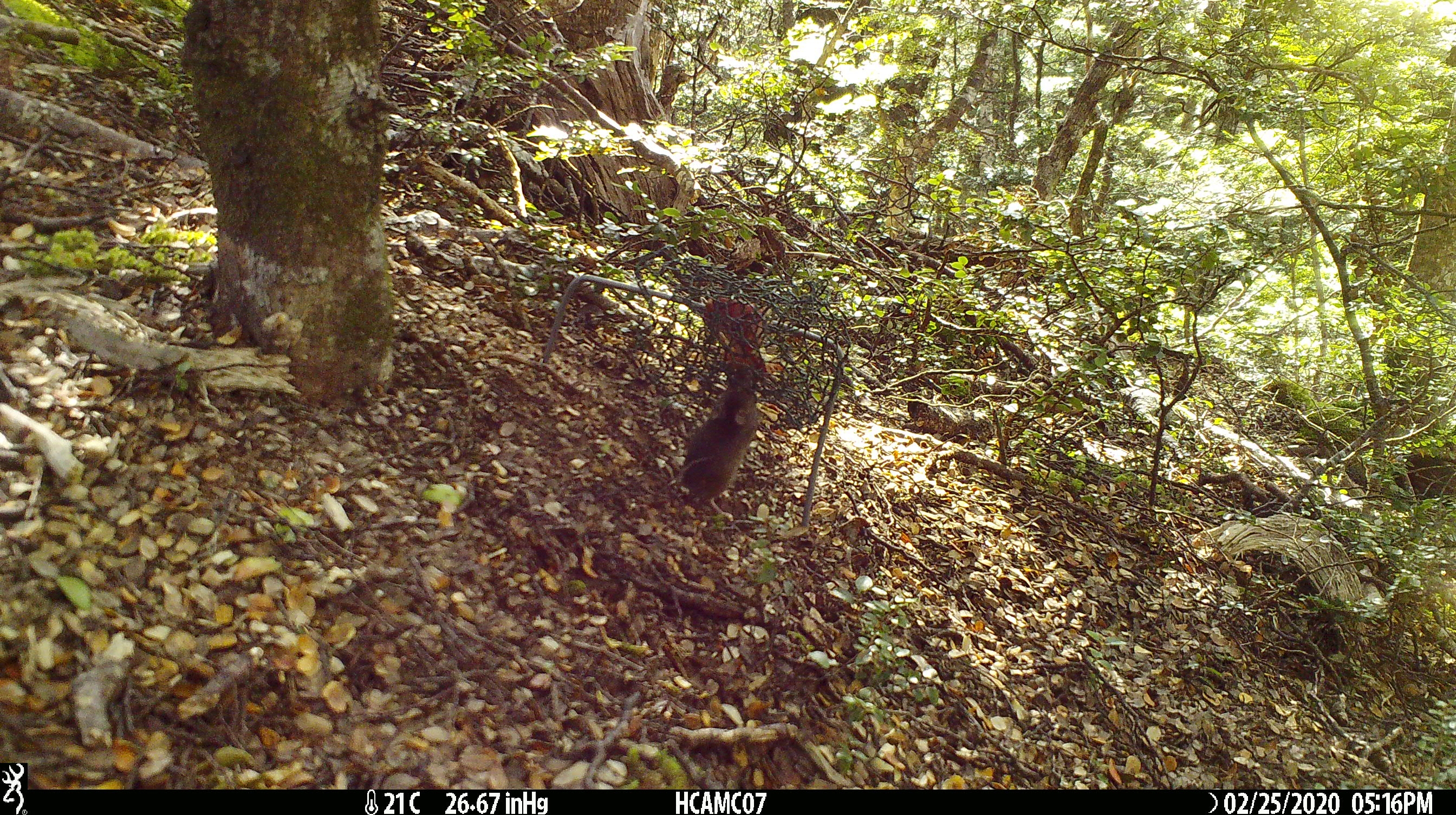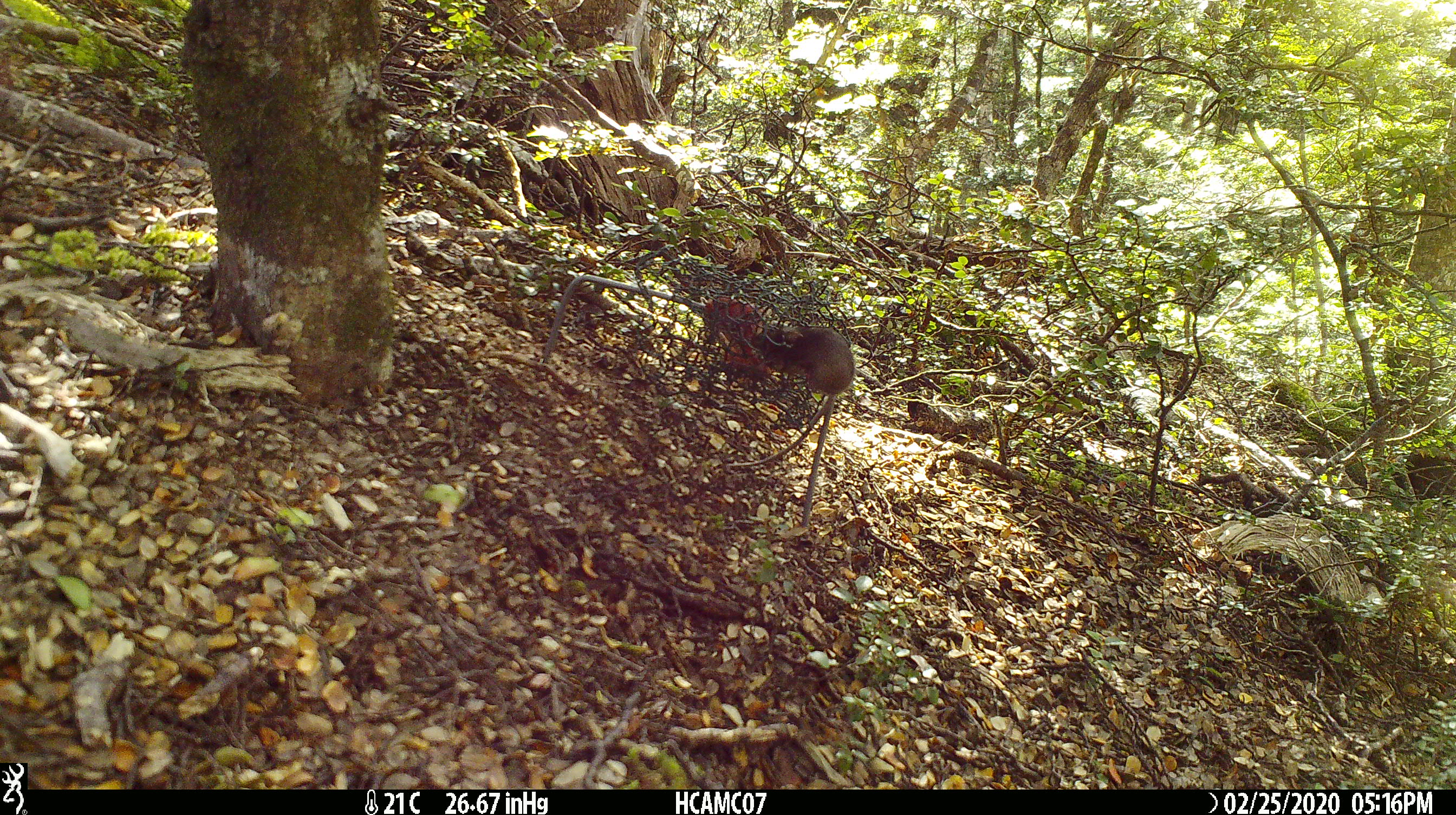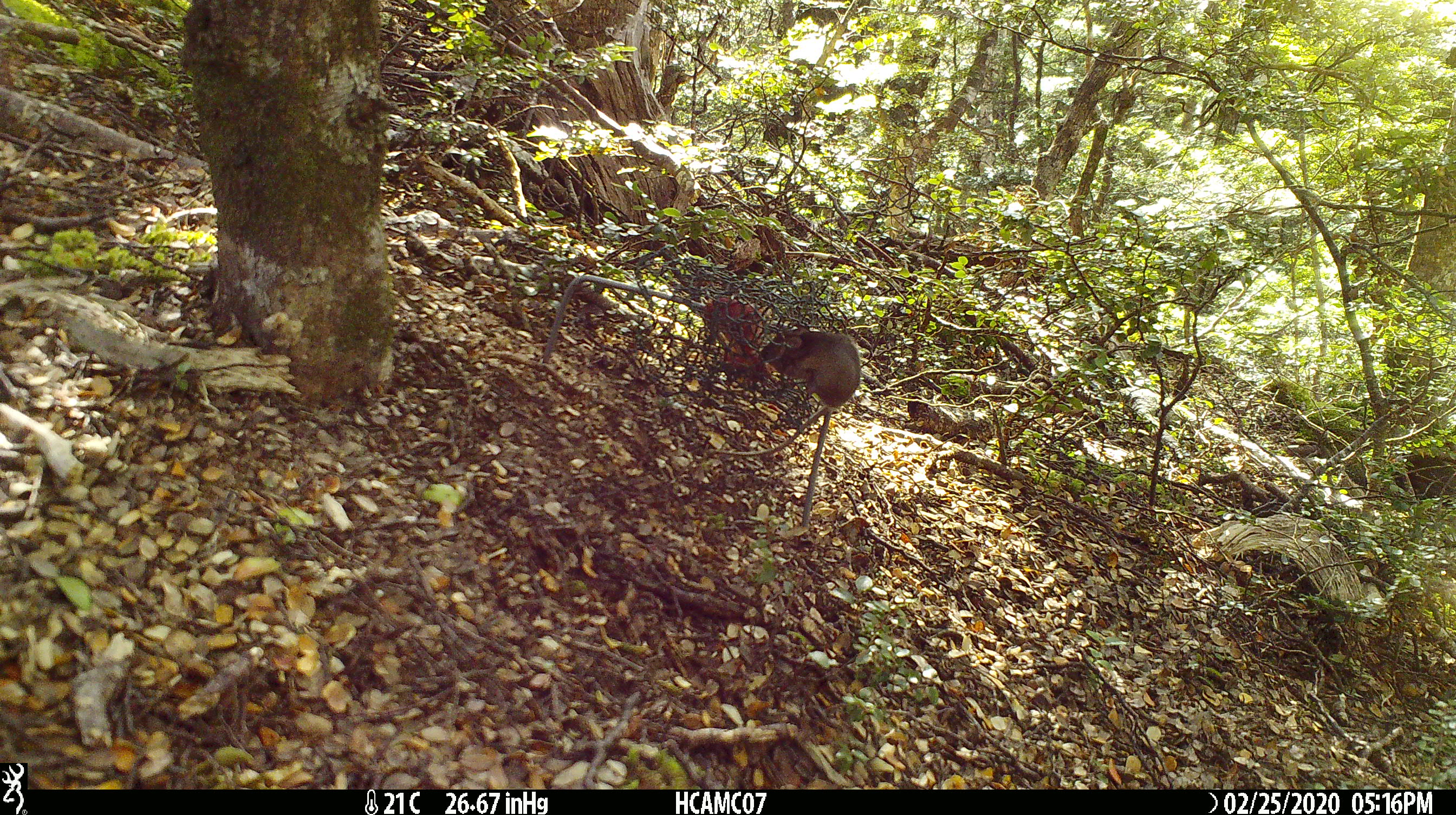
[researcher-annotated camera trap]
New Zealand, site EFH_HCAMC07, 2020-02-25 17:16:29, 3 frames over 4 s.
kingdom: Animalia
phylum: Chordata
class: Mammalia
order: Rodentia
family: Muridae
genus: Mus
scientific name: Mus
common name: mouse